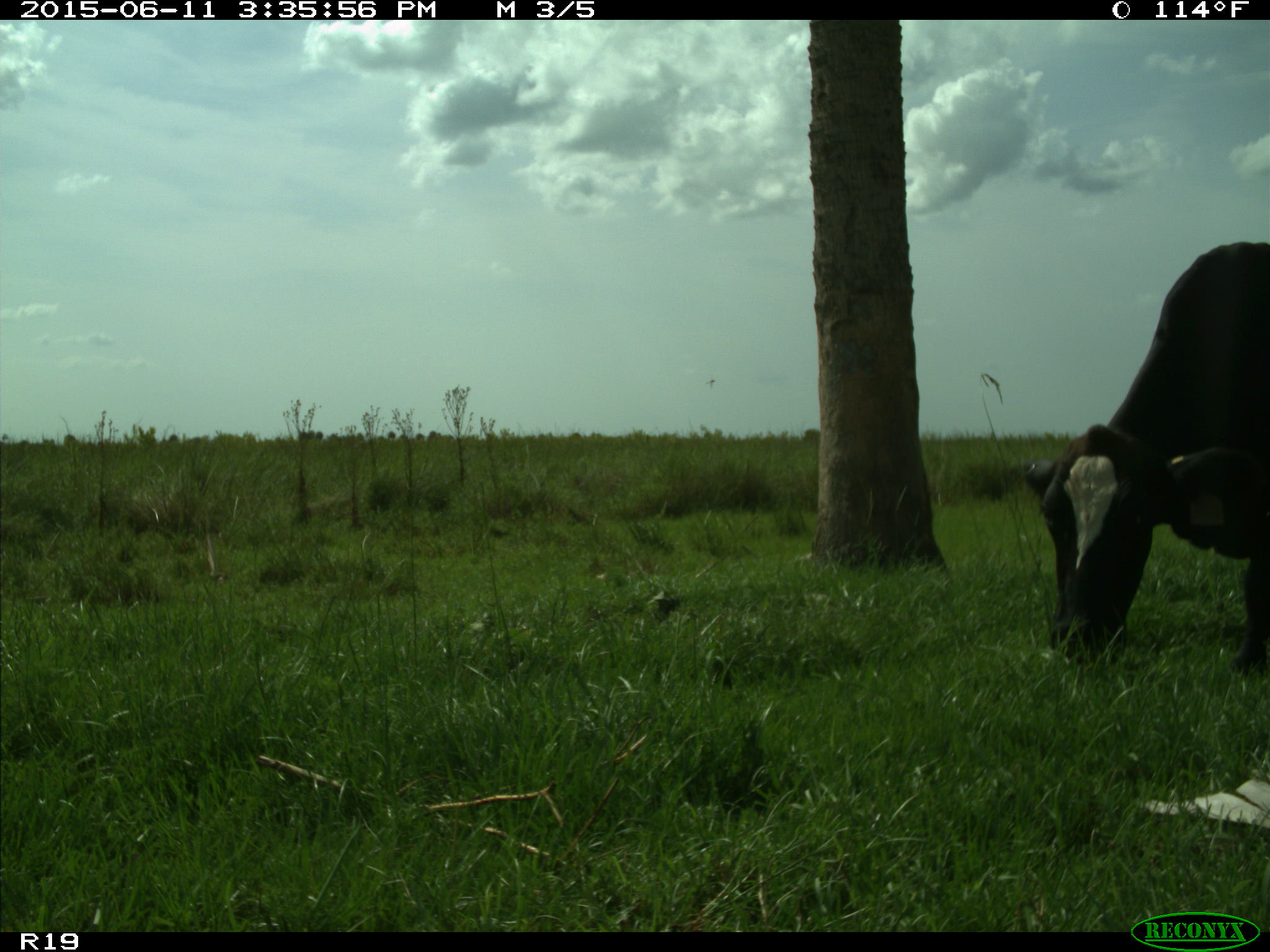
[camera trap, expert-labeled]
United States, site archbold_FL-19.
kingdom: Animalia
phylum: Chordata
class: Mammalia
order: Artiodactyla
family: Bovidae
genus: Bos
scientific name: Bos taurus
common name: domestic cow